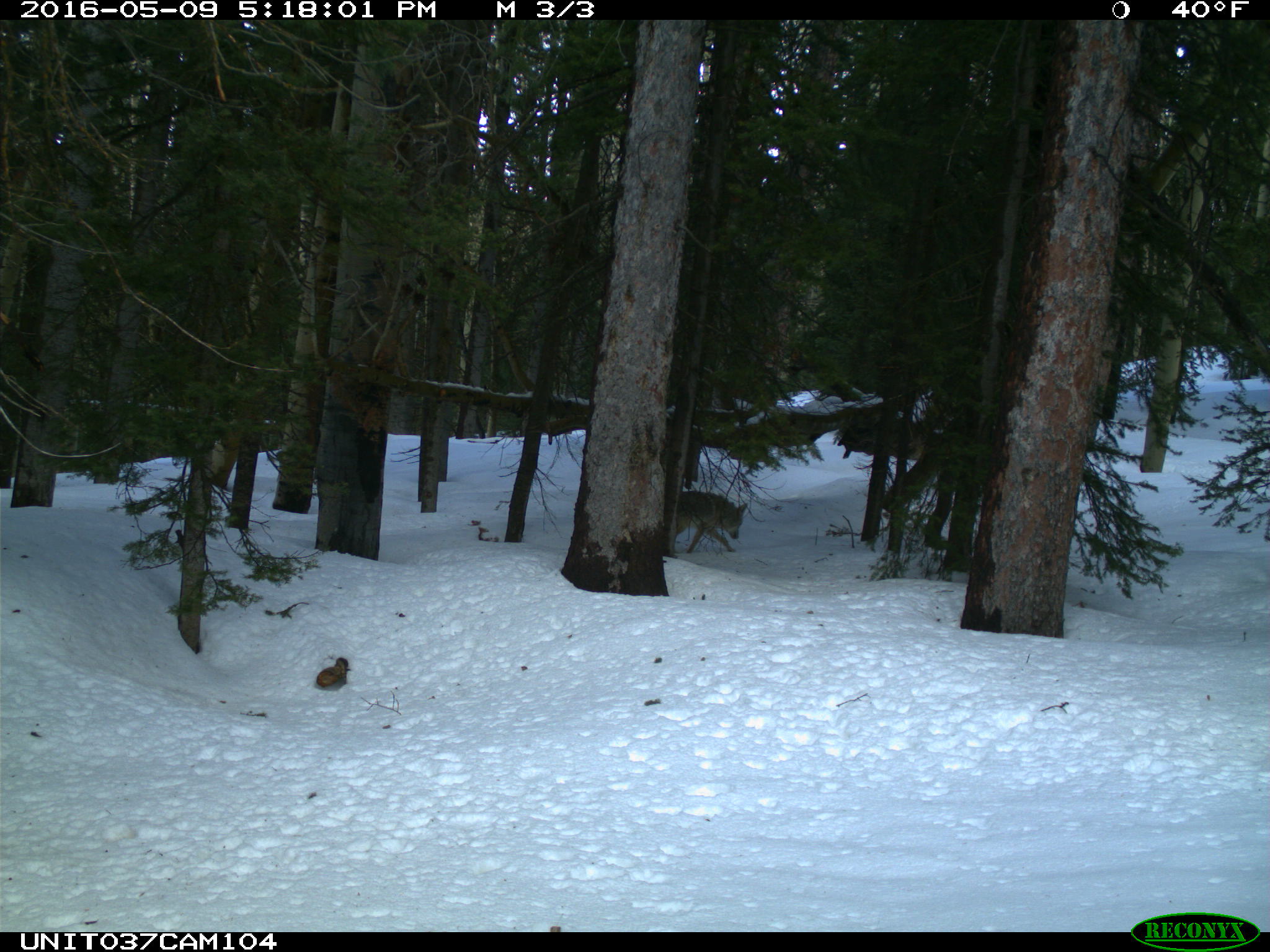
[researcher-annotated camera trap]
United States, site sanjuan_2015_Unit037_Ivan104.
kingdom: Animalia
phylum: Chordata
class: Mammalia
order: Carnivora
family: Canidae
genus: Canis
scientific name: Canis latrans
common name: coyote